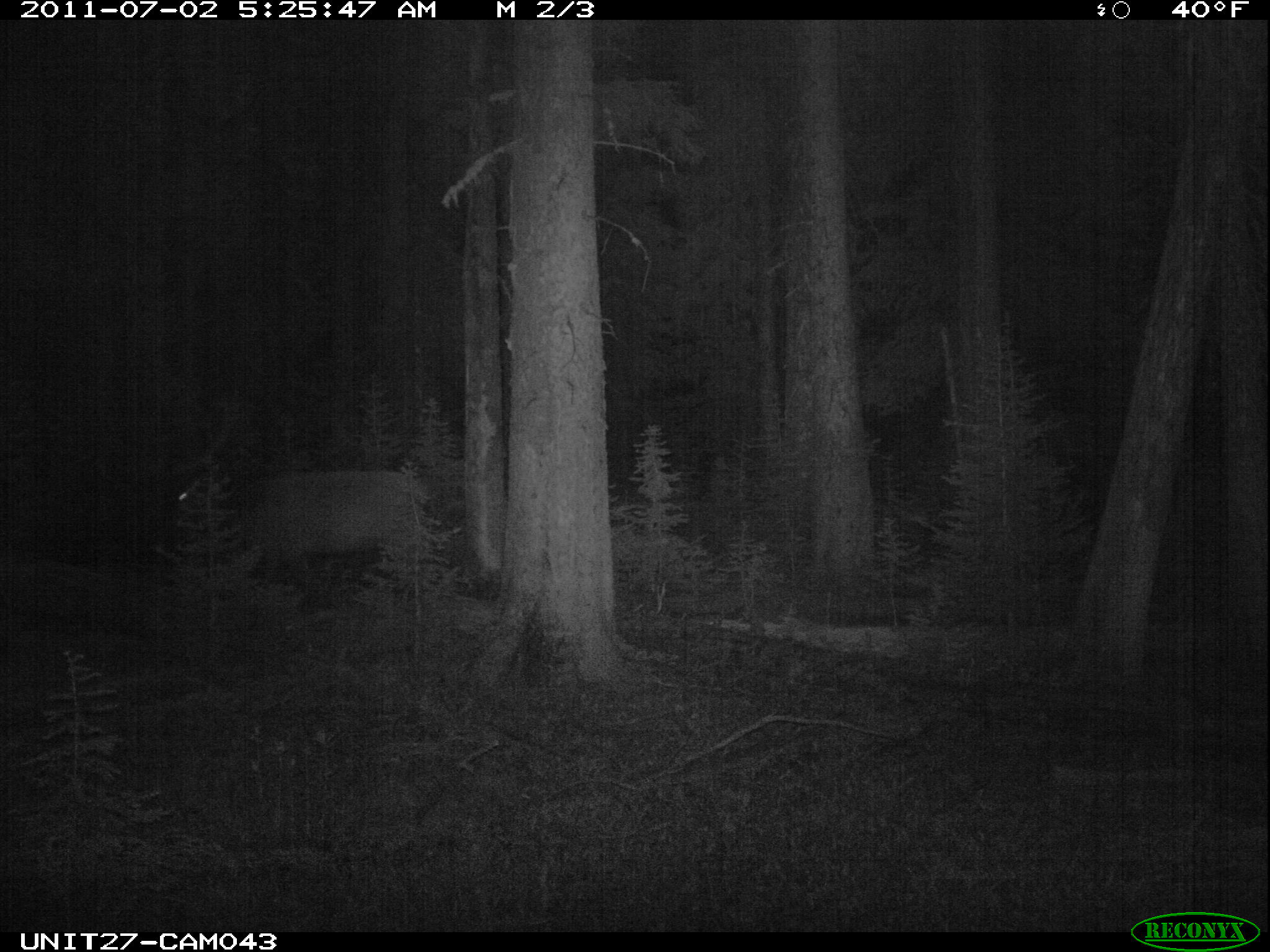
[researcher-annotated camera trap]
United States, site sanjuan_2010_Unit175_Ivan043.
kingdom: Animalia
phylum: Chordata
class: Mammalia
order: Artiodactyla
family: Cervidae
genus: Cervus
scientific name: Cervus elaphus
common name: red deer